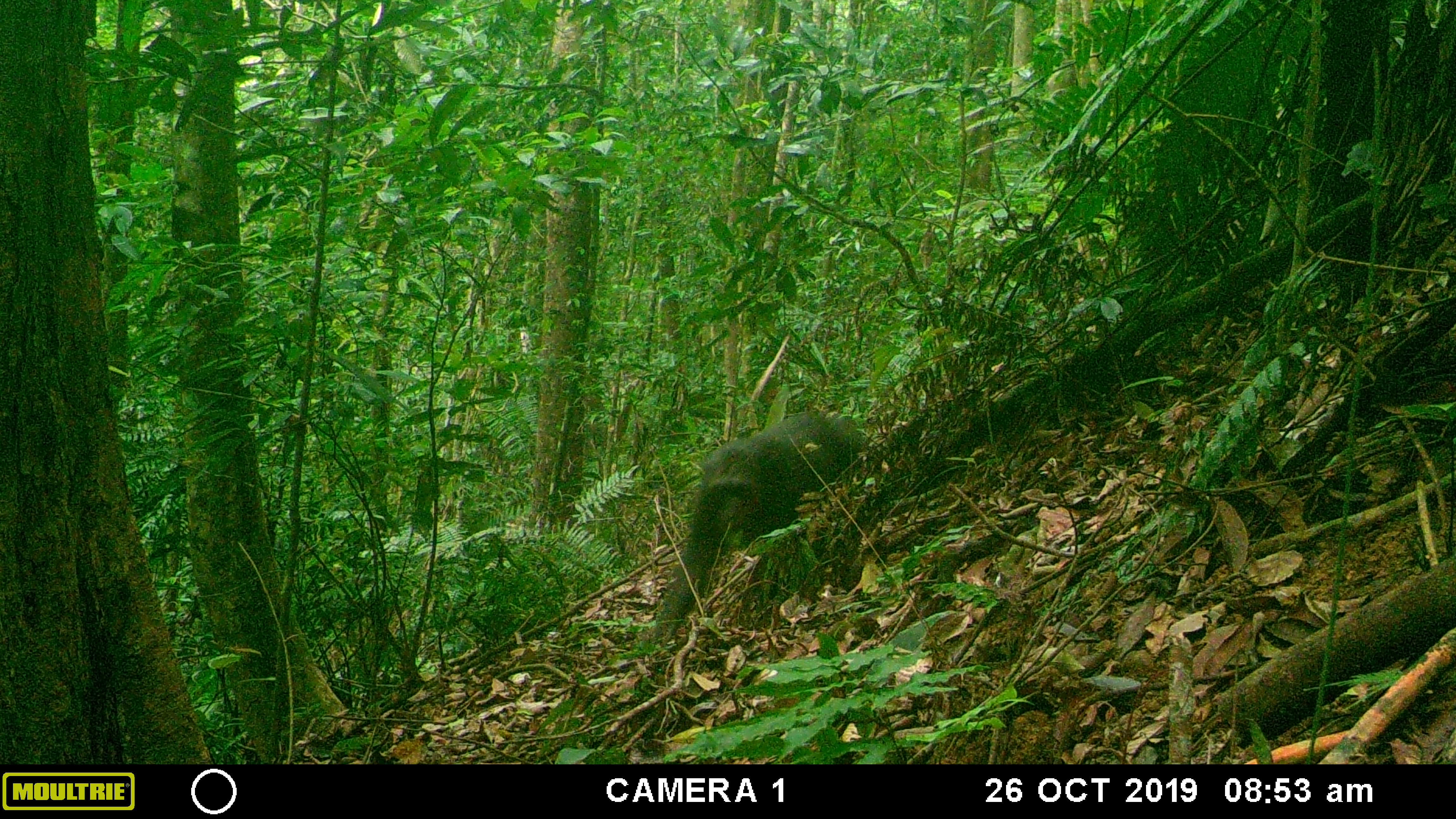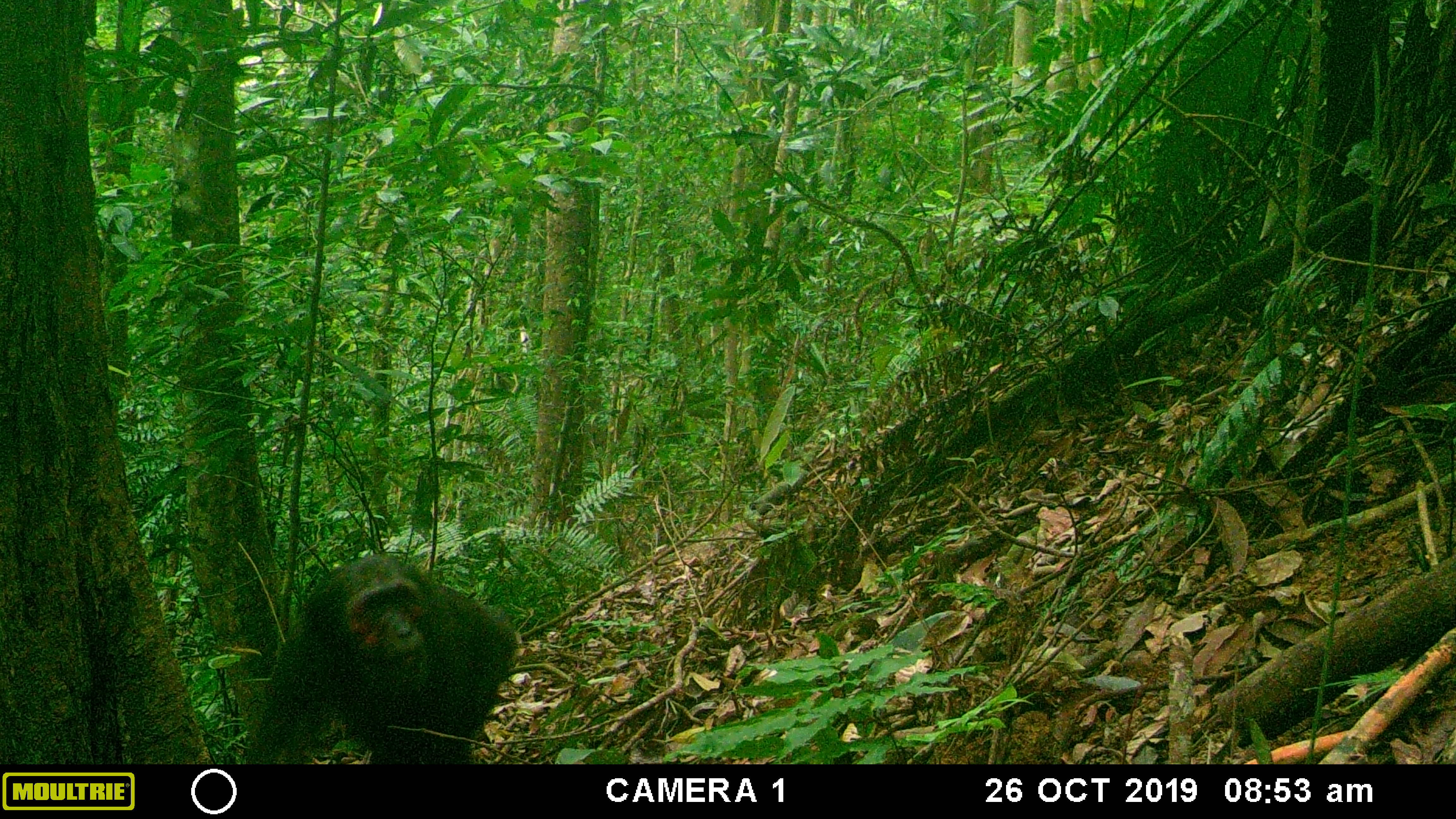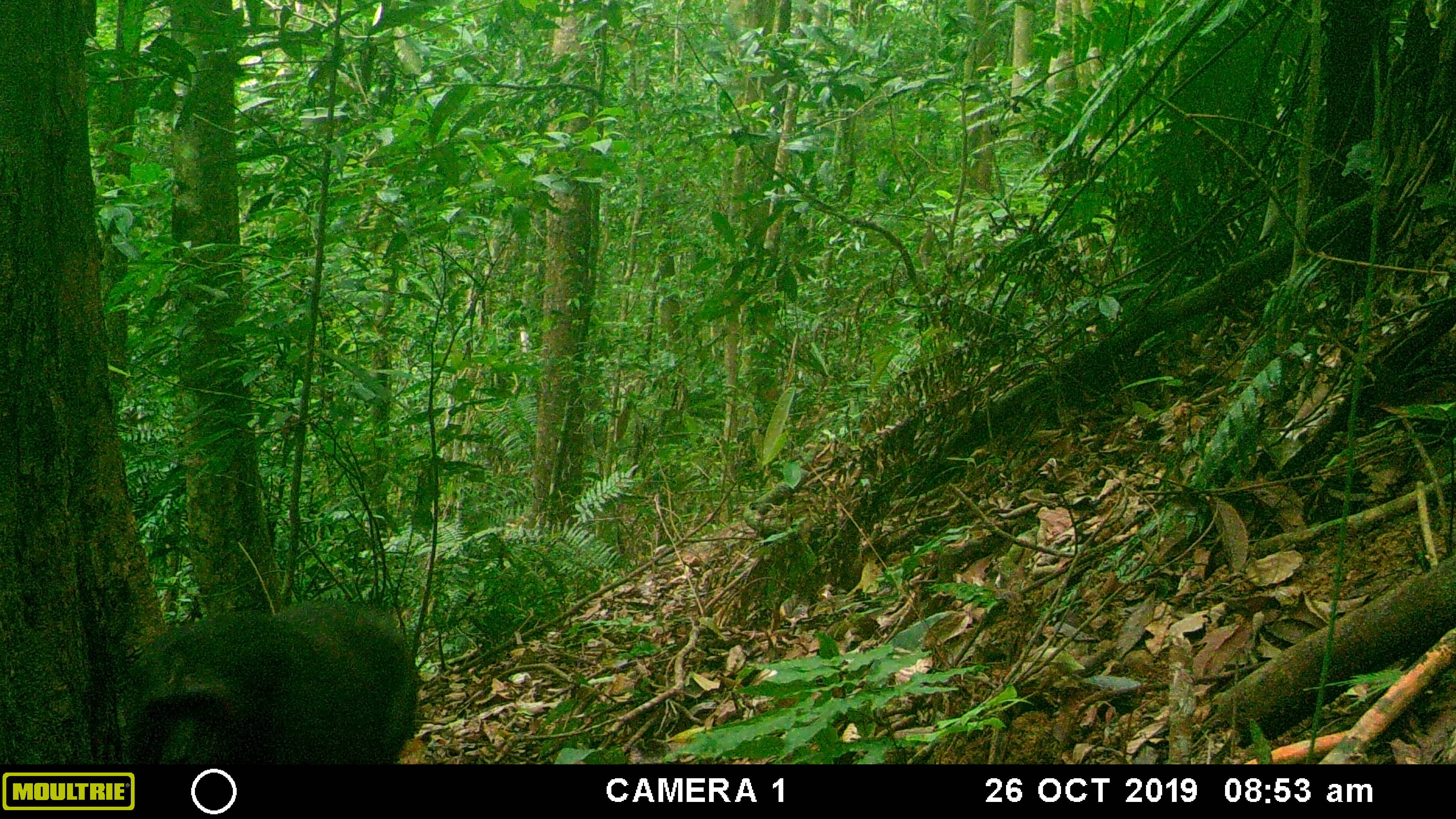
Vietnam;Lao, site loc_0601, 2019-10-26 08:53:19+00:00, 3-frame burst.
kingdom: Animalia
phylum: Chordata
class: Mammalia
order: Primates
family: Cercopithecidae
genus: Macaca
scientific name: Macaca arctoides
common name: stump-tailed macaque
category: stump tailed macaque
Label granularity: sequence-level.